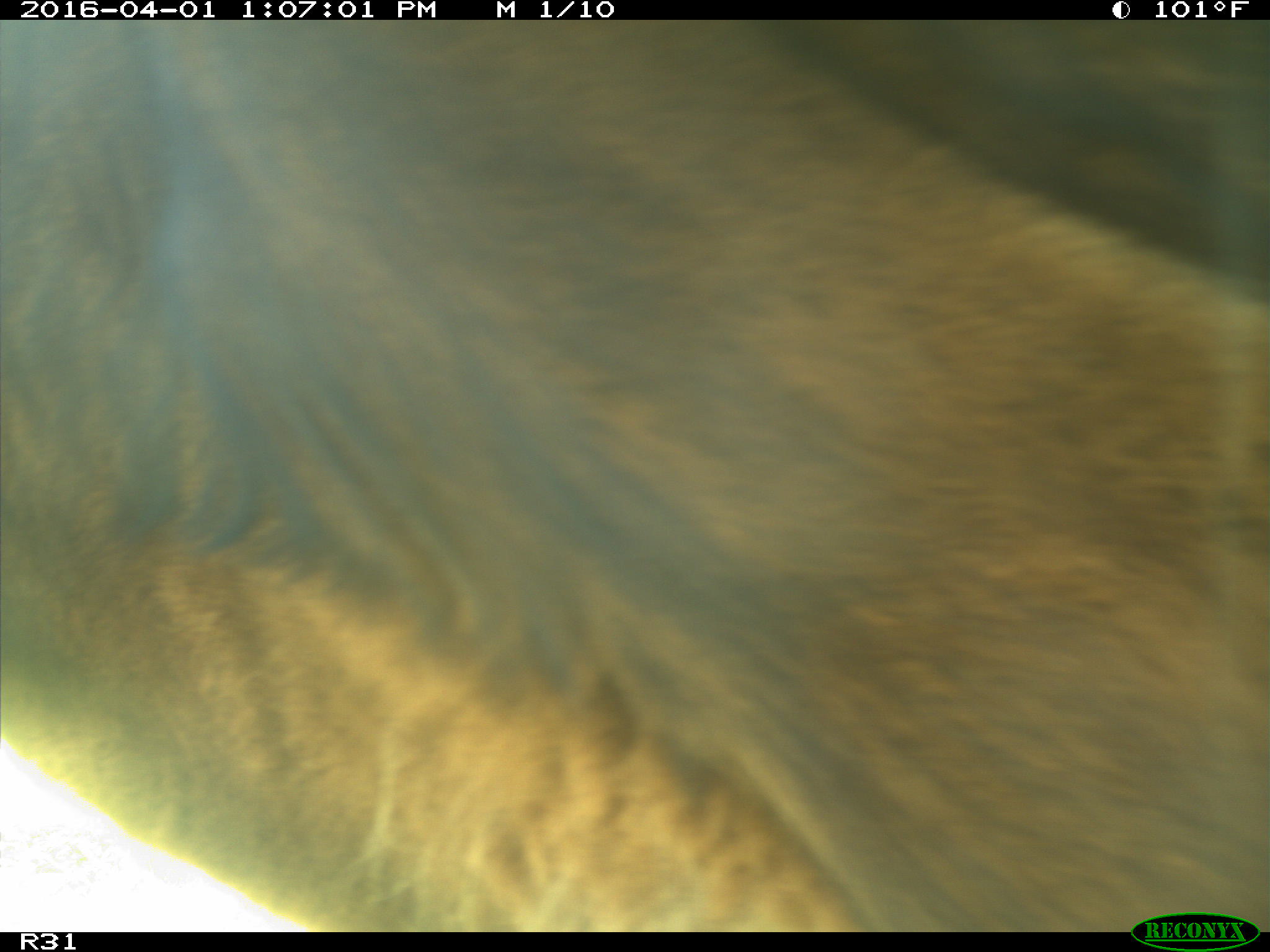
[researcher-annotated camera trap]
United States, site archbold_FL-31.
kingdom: Animalia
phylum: Chordata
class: Mammalia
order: Artiodactyla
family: Bovidae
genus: Bos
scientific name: Bos taurus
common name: domestic cow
Bos taurus (domestic cow).